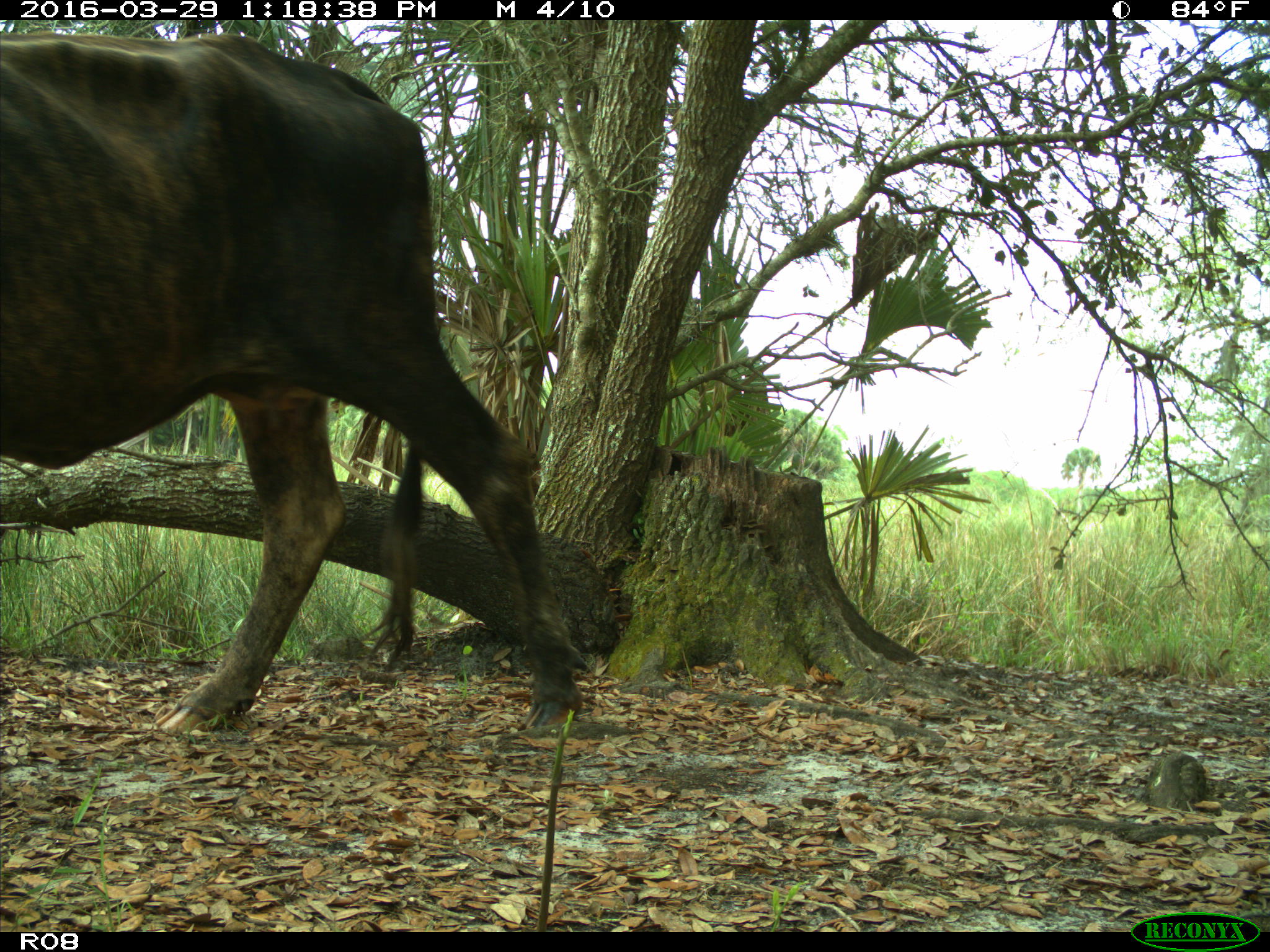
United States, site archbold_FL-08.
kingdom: Animalia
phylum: Chordata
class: Mammalia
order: Artiodactyla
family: Bovidae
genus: Bos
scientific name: Bos taurus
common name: domestic cow